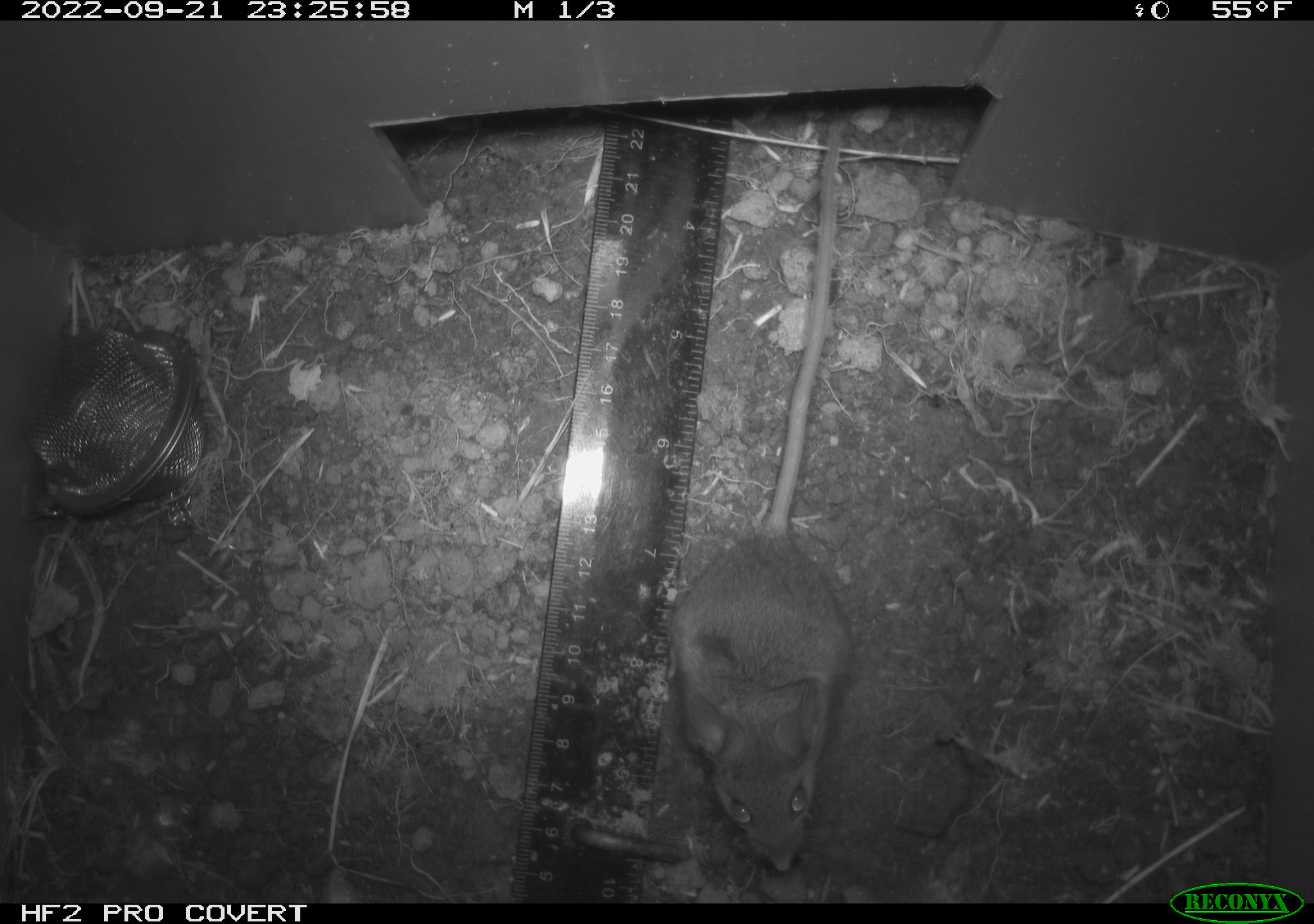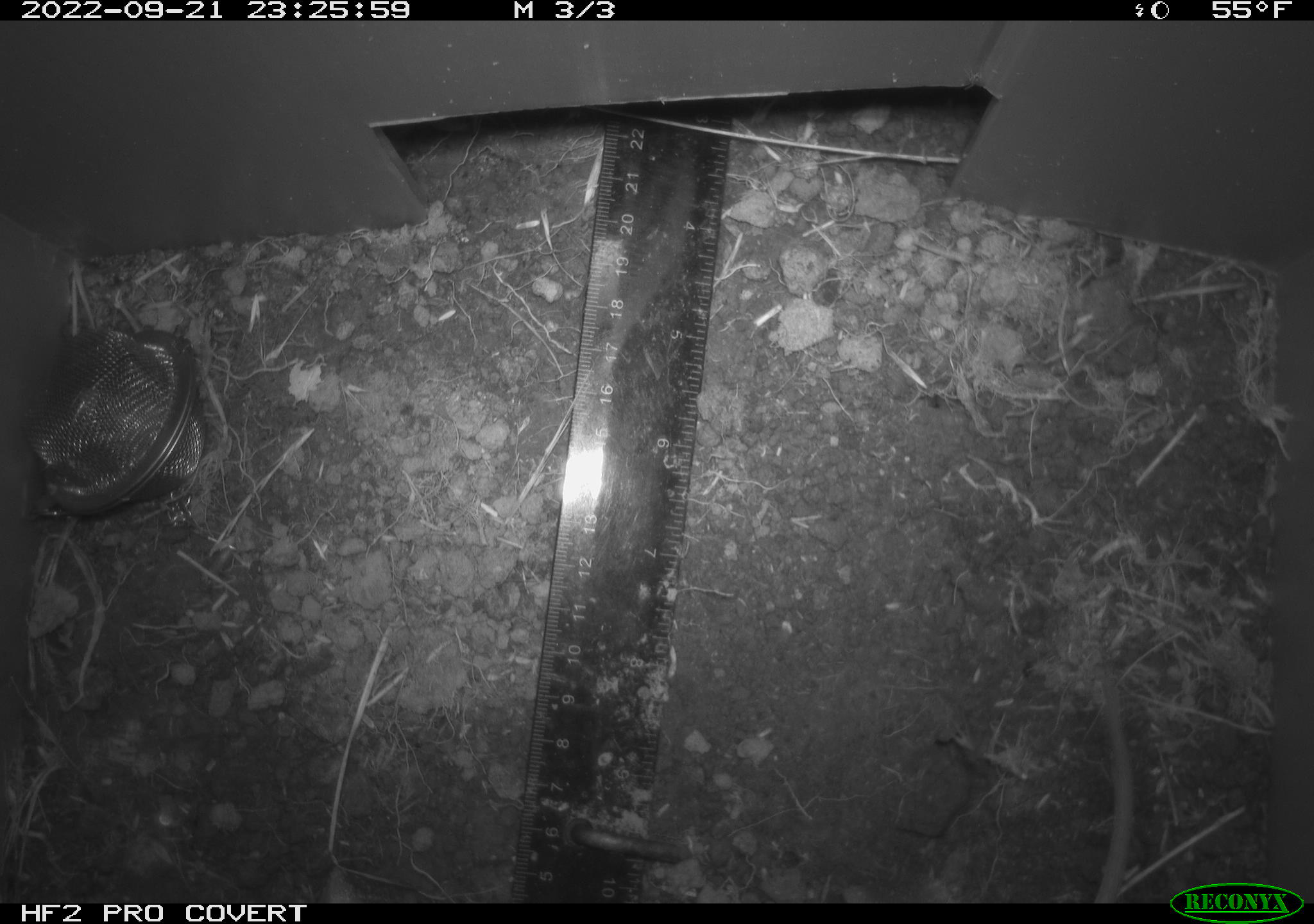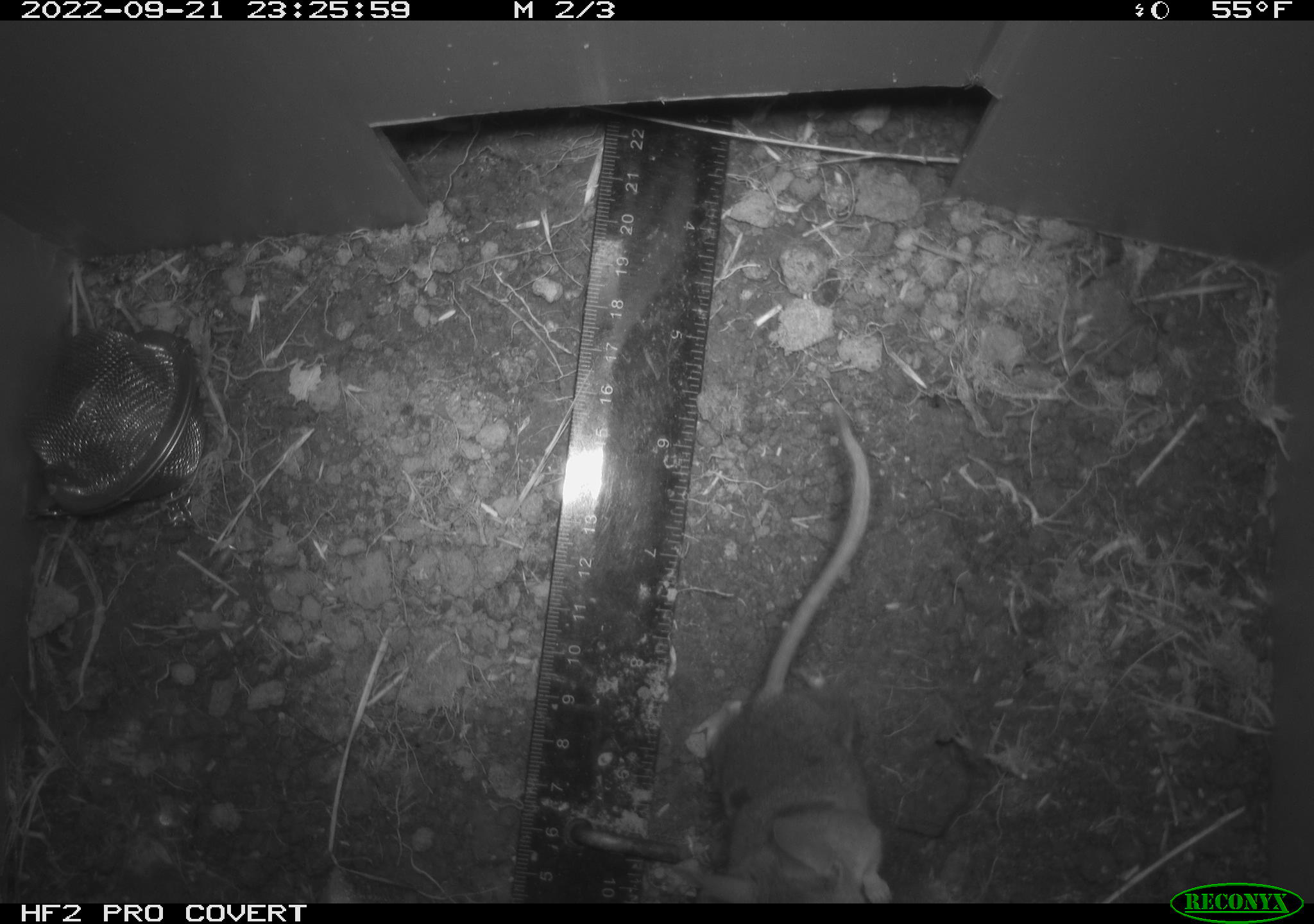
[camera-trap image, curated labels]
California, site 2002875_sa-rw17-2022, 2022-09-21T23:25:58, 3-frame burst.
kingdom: Animalia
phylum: Chordata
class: Mammalia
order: Rodentia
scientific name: Rodentia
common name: mouse species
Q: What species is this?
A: Mouse species (Rodentia).